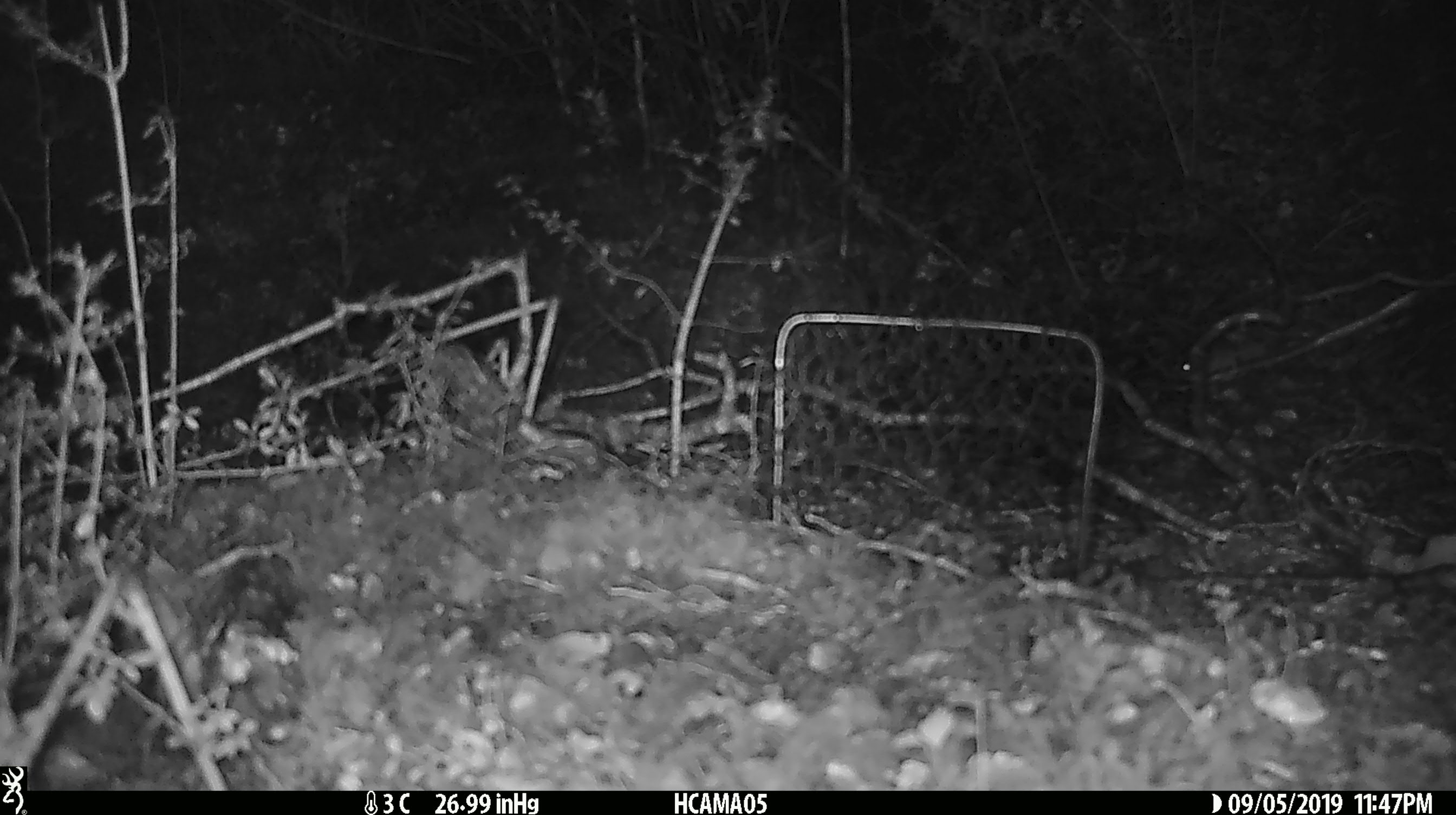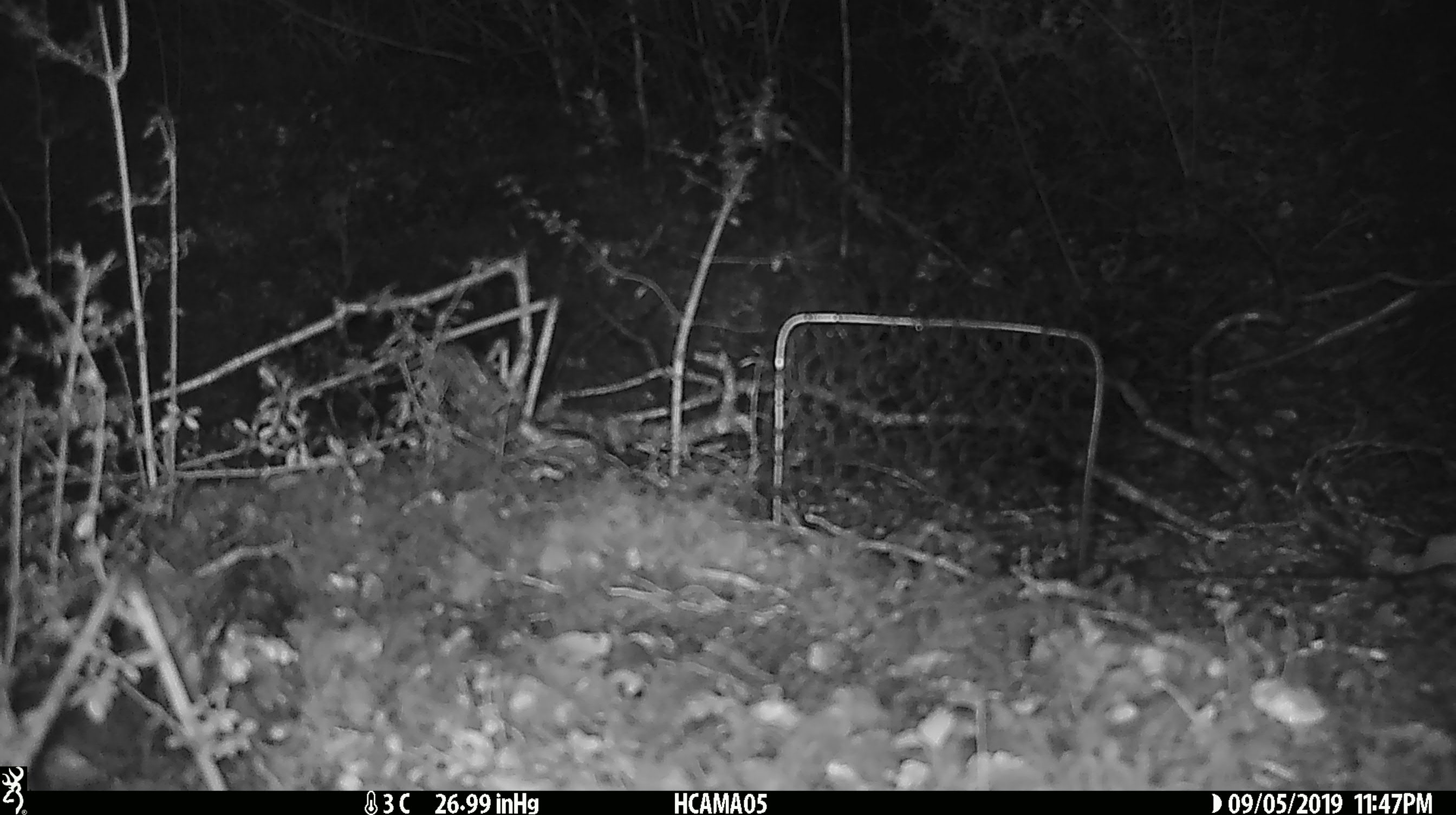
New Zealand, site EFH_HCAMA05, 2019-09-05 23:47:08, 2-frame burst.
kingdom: Animalia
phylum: Chordata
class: Mammalia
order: Rodentia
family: Muridae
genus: Mus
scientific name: Mus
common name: mouse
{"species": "mouse (Mus)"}